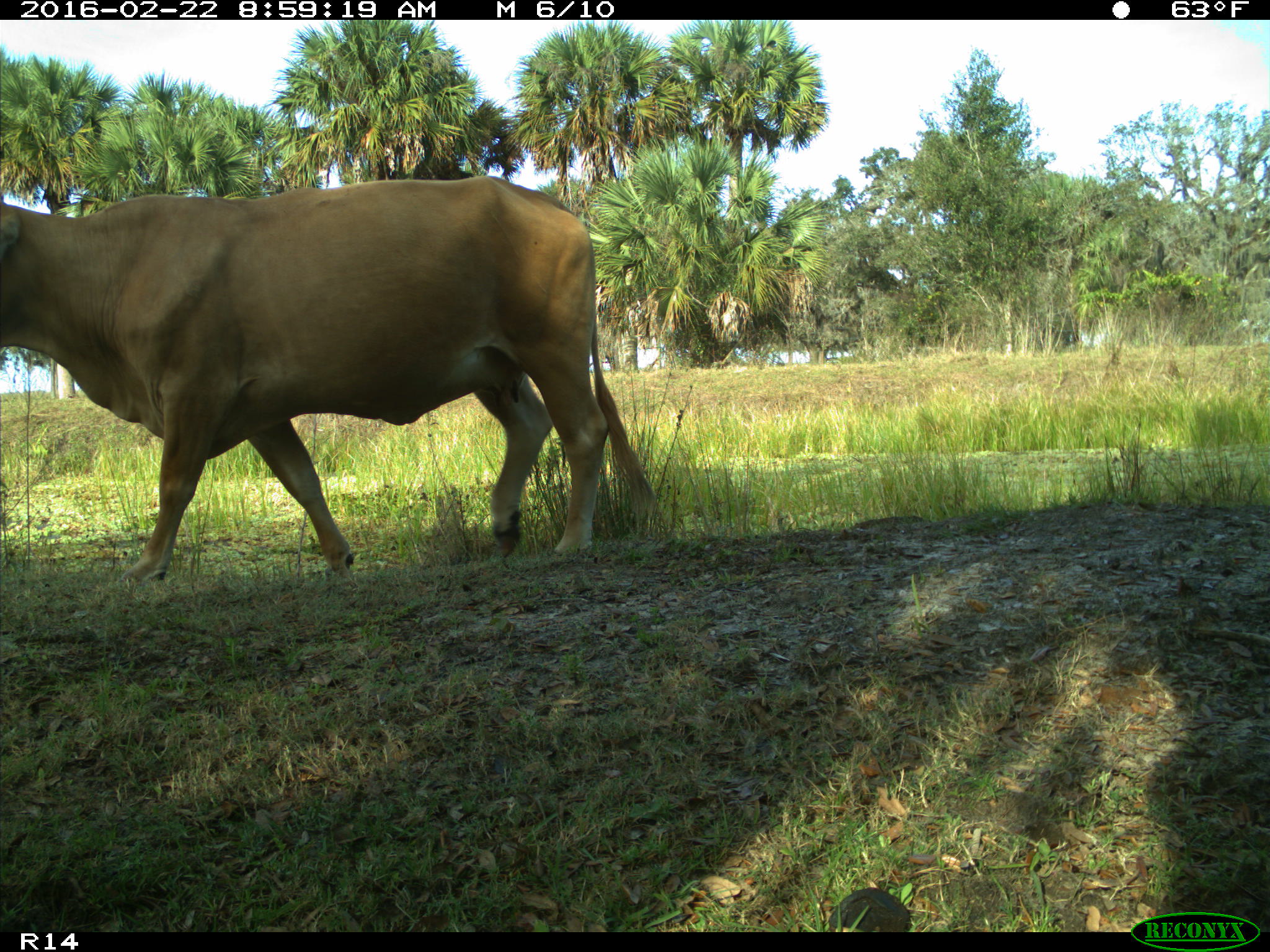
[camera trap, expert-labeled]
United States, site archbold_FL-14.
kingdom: Animalia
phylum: Chordata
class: Mammalia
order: Artiodactyla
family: Bovidae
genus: Bos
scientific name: Bos taurus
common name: domestic cow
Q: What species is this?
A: Bos taurus (domestic cow).